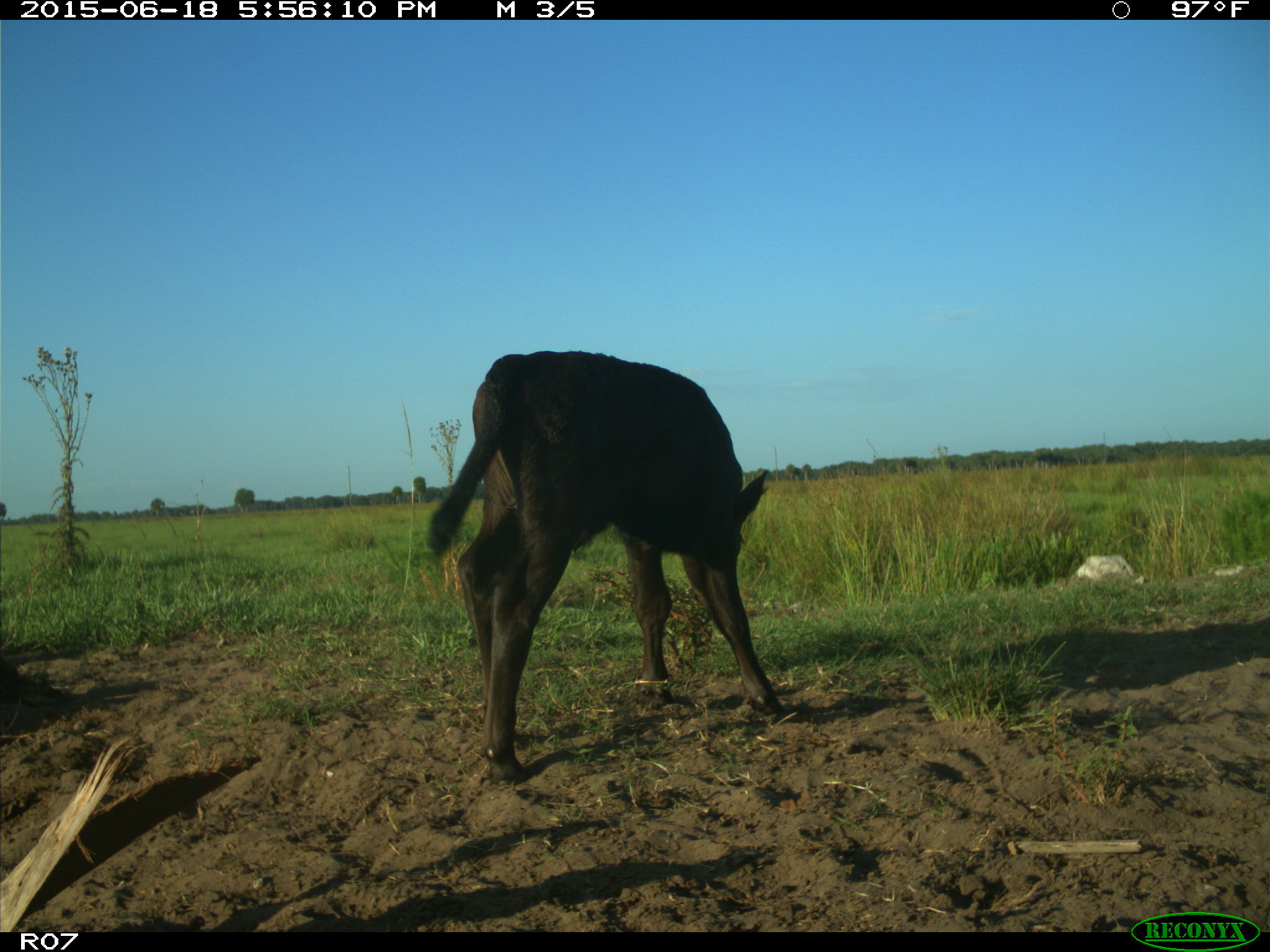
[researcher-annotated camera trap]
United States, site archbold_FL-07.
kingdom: Animalia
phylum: Chordata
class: Mammalia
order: Artiodactyla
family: Bovidae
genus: Bos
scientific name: Bos taurus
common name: domestic cow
Bos taurus (domestic cow).